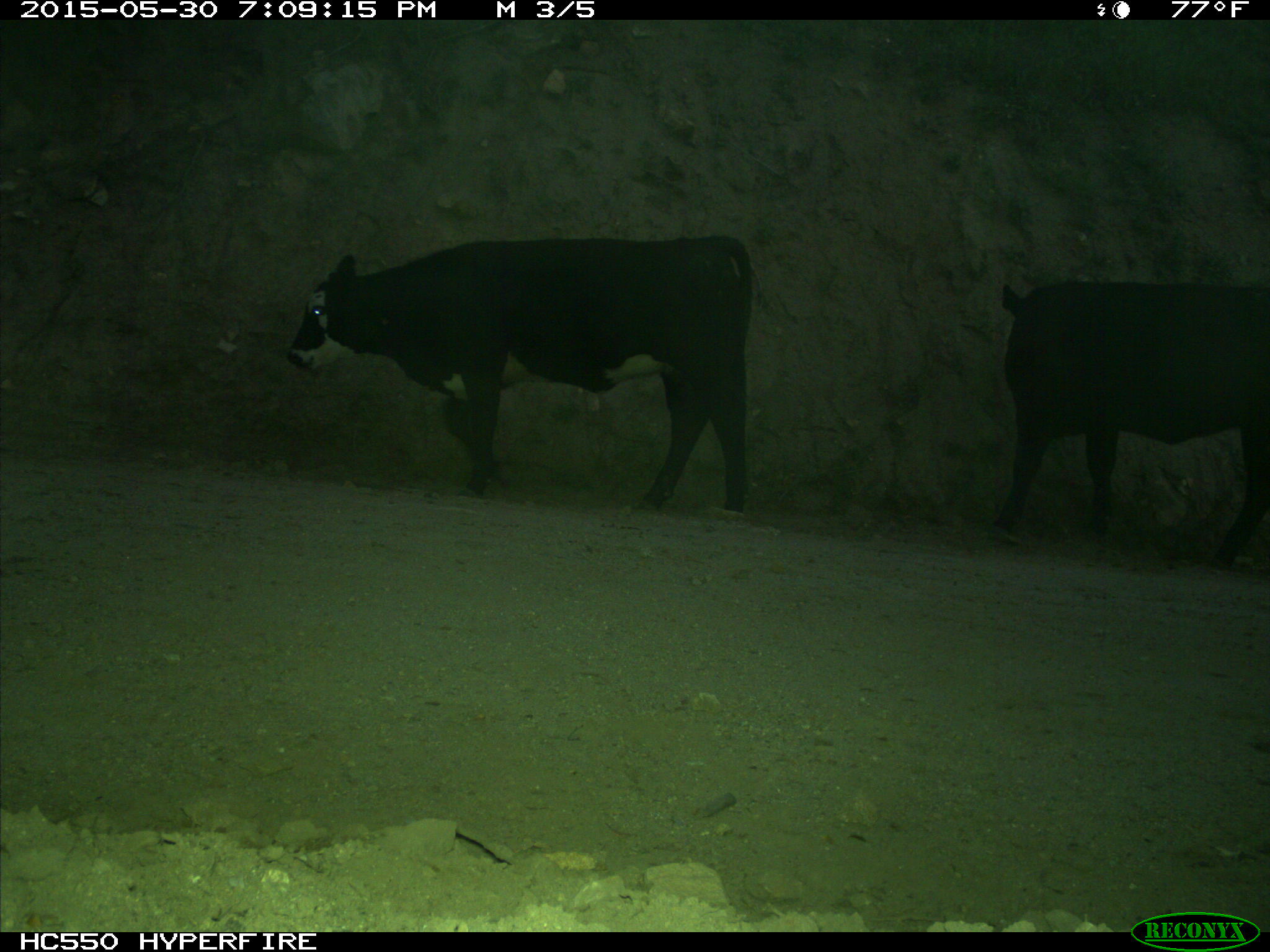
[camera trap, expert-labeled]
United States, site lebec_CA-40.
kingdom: Animalia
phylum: Chordata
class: Mammalia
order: Artiodactyla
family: Bovidae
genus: Bos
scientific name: Bos taurus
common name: domestic cow